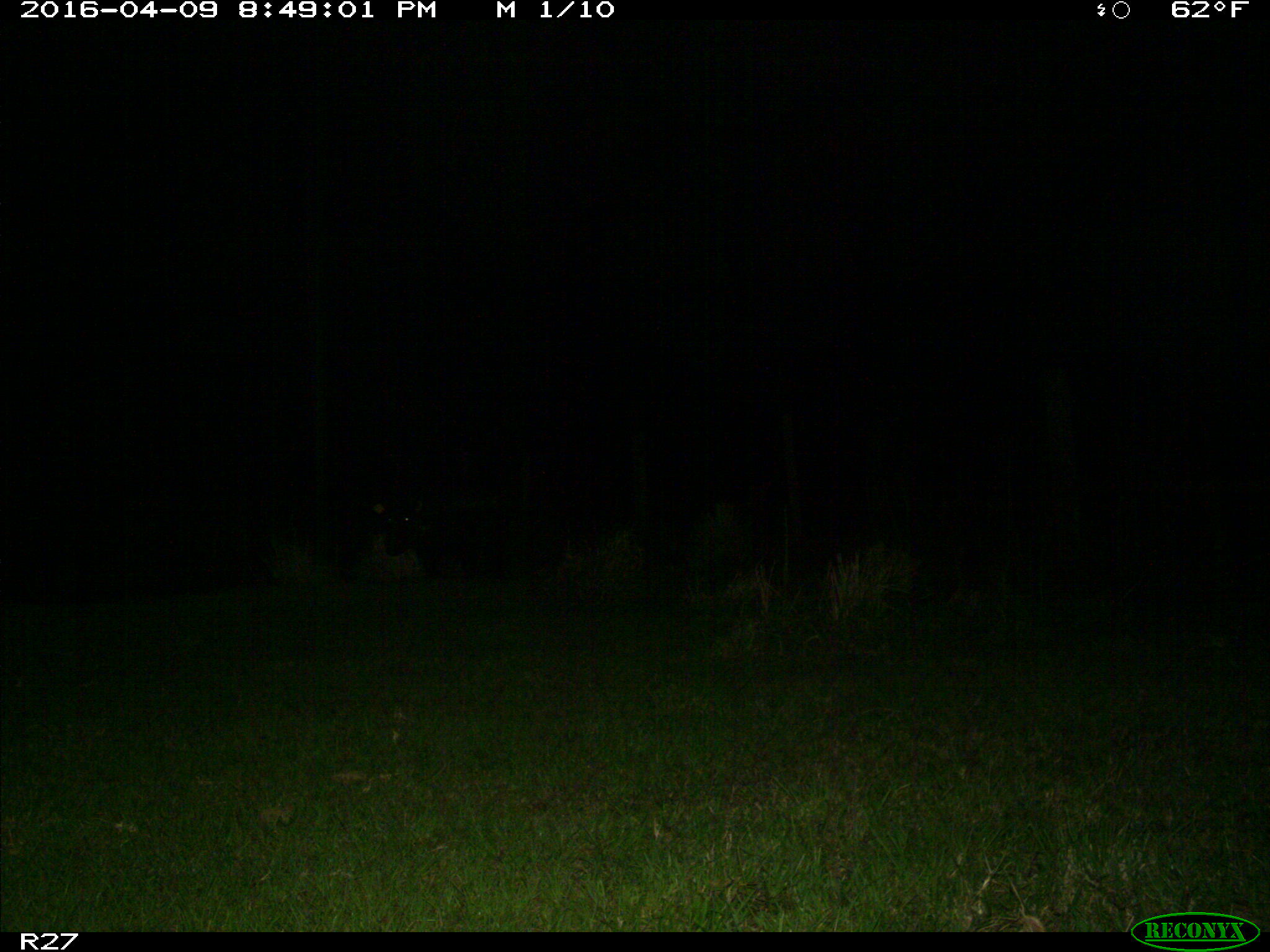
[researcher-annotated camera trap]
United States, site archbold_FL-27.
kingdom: Animalia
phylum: Chordata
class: Mammalia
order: Artiodactyla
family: Suidae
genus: Sus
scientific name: Sus scrofa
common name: wild boar